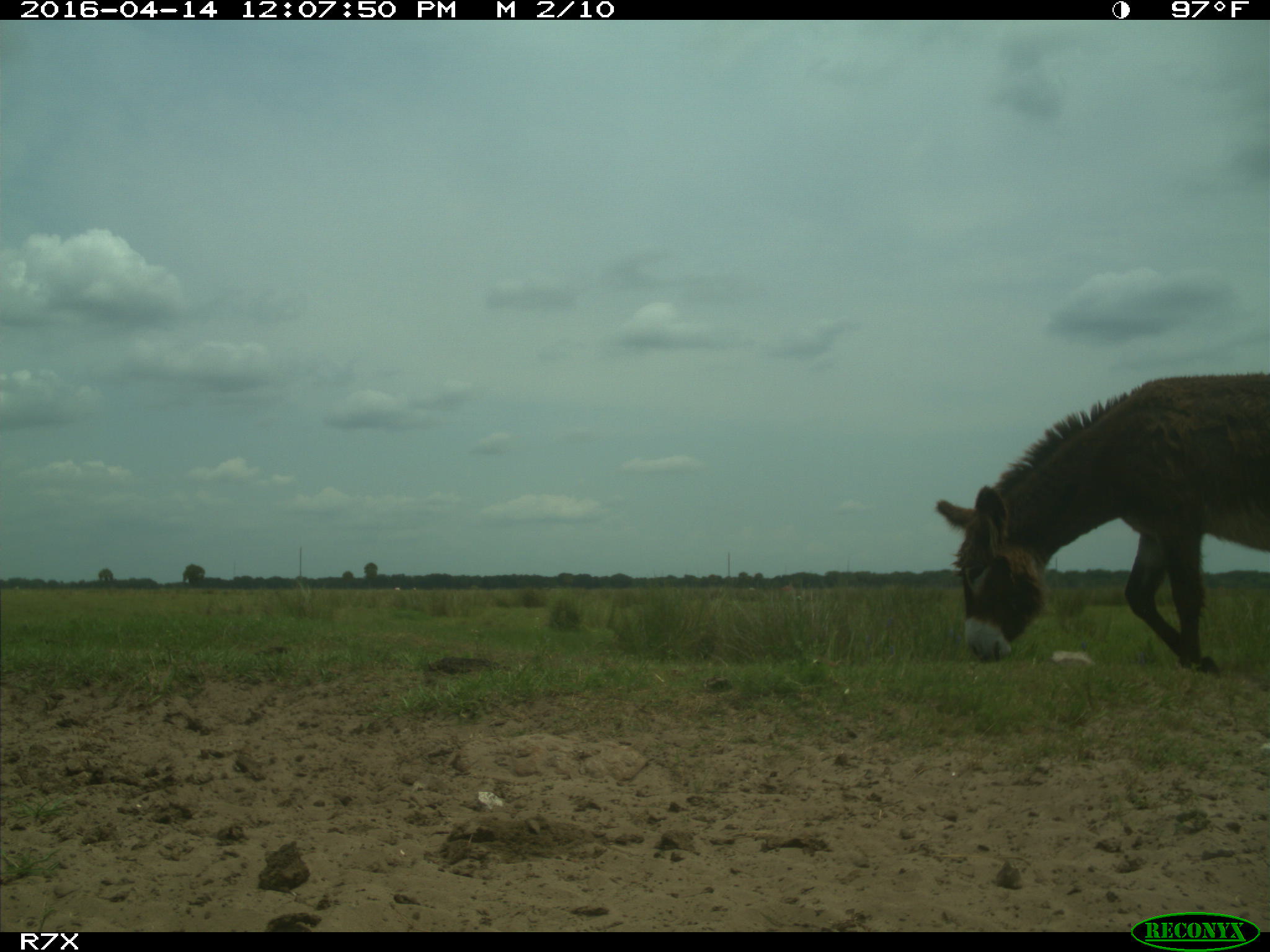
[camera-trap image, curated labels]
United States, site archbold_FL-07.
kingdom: Animalia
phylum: Chordata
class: Mammalia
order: Artiodactyla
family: Bovidae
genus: Bos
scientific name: Bos taurus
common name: domestic cow